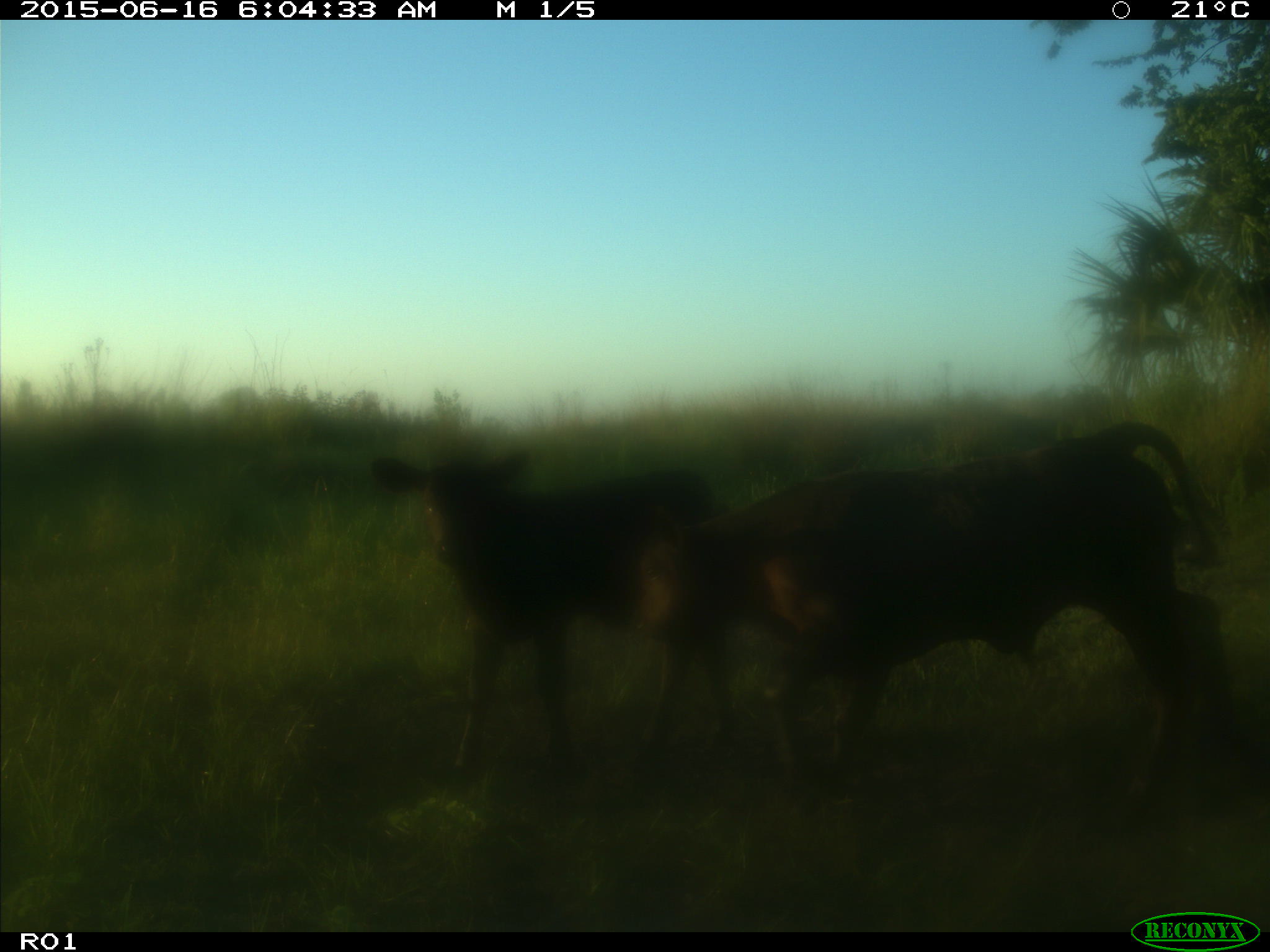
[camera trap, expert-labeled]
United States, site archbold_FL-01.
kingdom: Animalia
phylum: Chordata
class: Mammalia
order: Artiodactyla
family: Bovidae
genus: Bos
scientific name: Bos taurus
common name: domestic cow